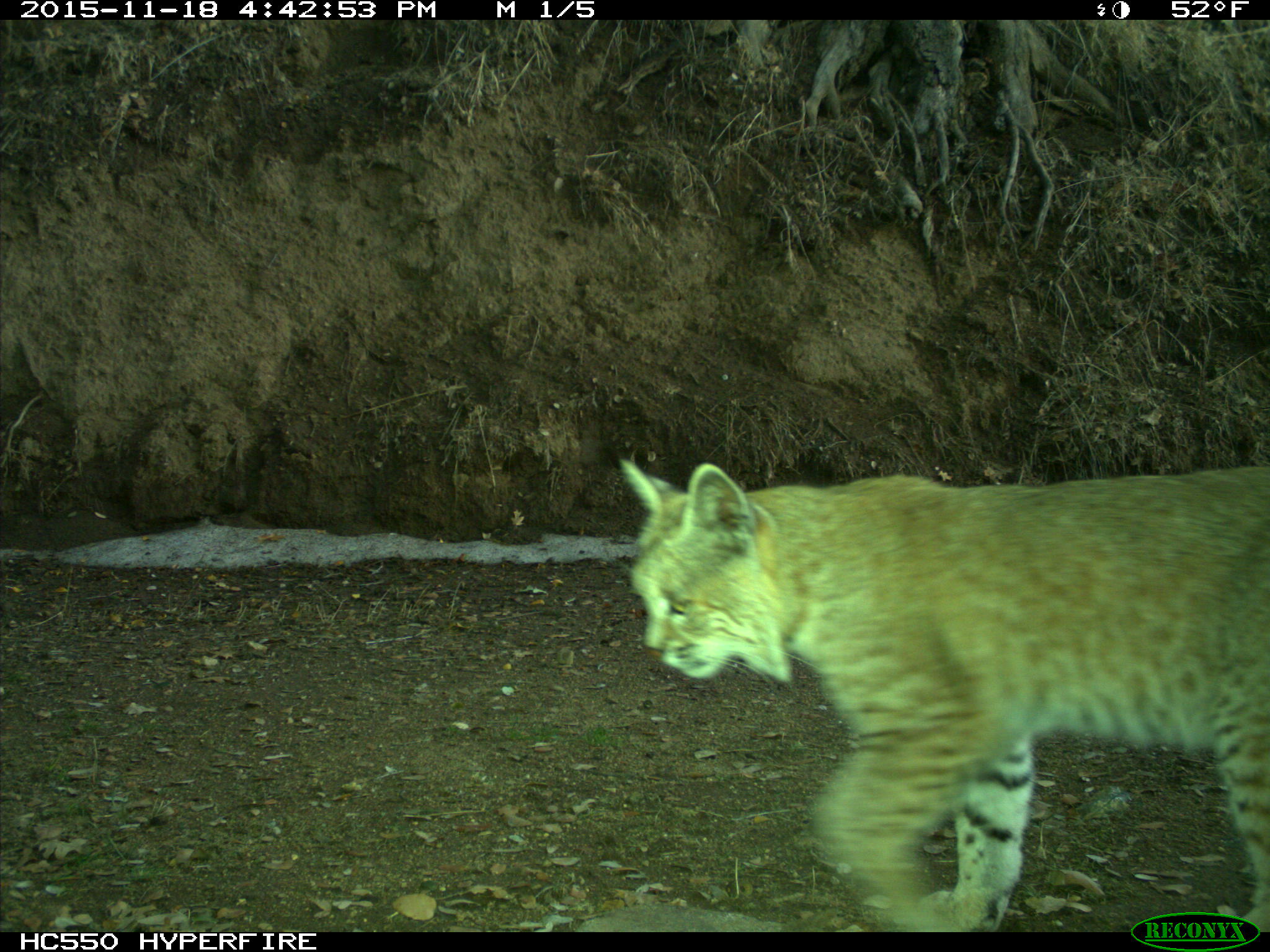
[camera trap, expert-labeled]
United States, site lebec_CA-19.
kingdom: Animalia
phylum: Chordata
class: Mammalia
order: Carnivora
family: Felidae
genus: Lynx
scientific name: Lynx rufus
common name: bobcat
Lynx rufus (bobcat).